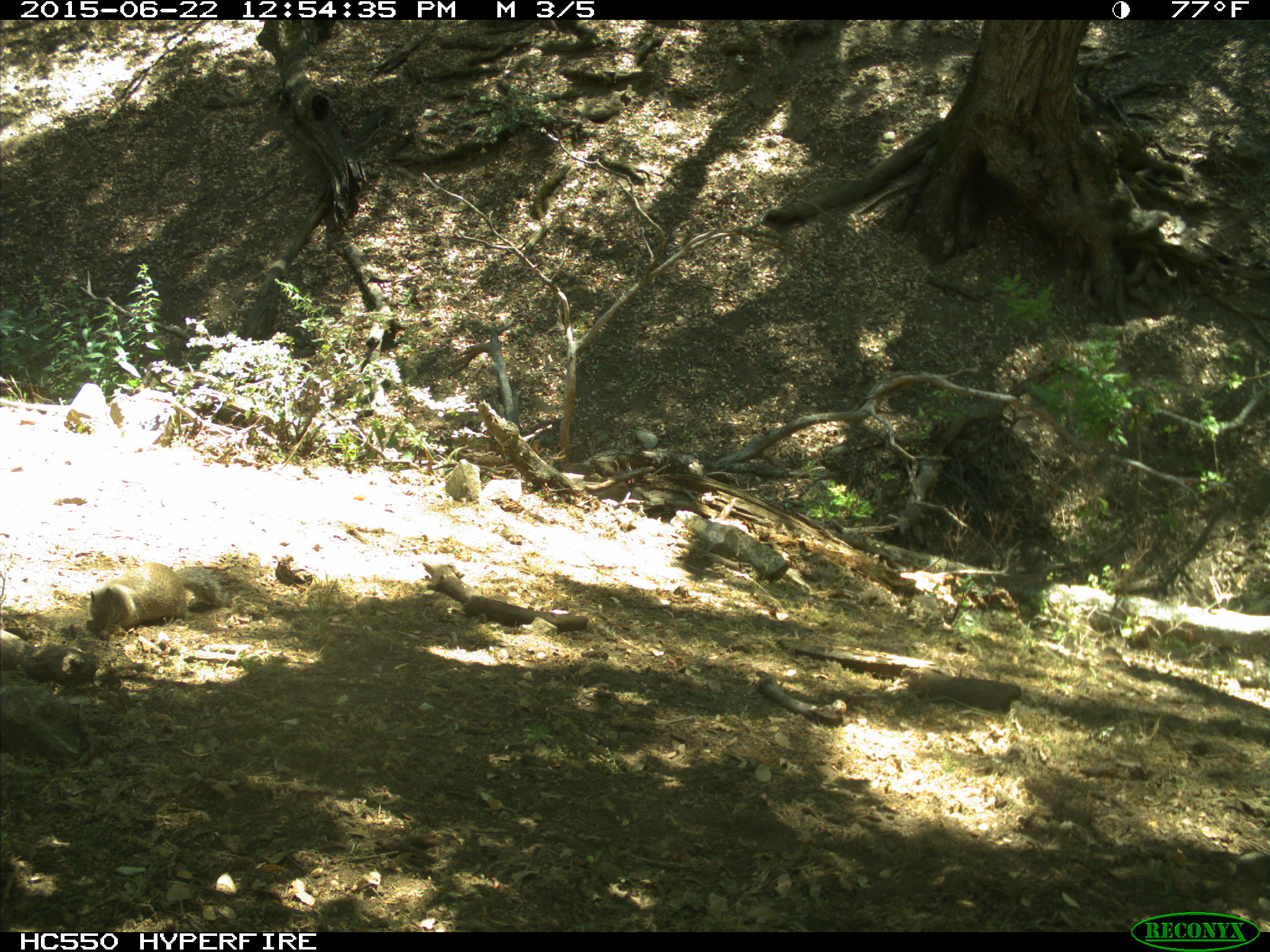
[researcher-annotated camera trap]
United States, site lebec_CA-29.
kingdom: Animalia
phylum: Chordata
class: Mammalia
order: Rodentia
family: Sciuridae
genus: Otospermophilus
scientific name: Otospermophilus beecheyi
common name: california ground squirrel